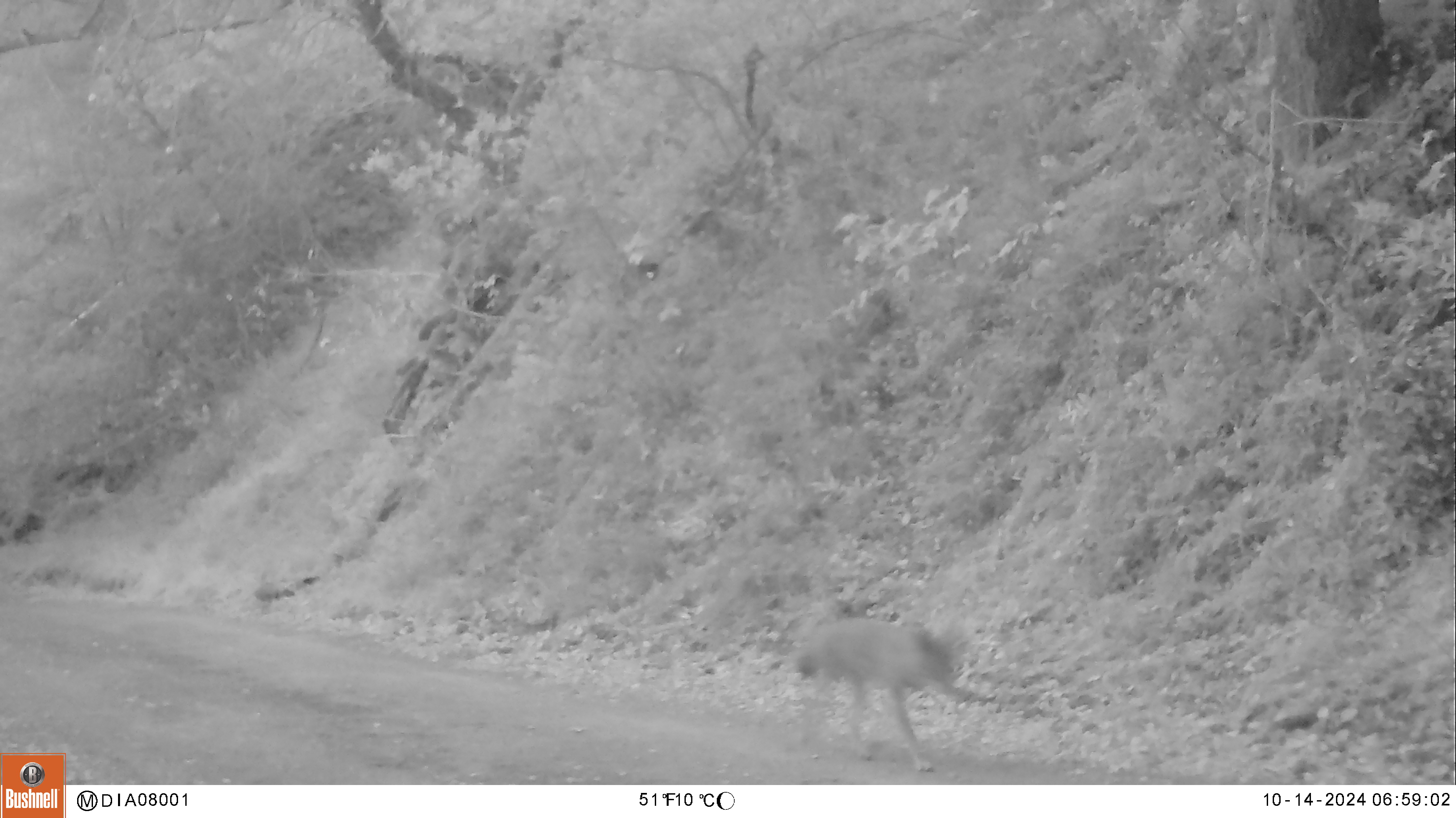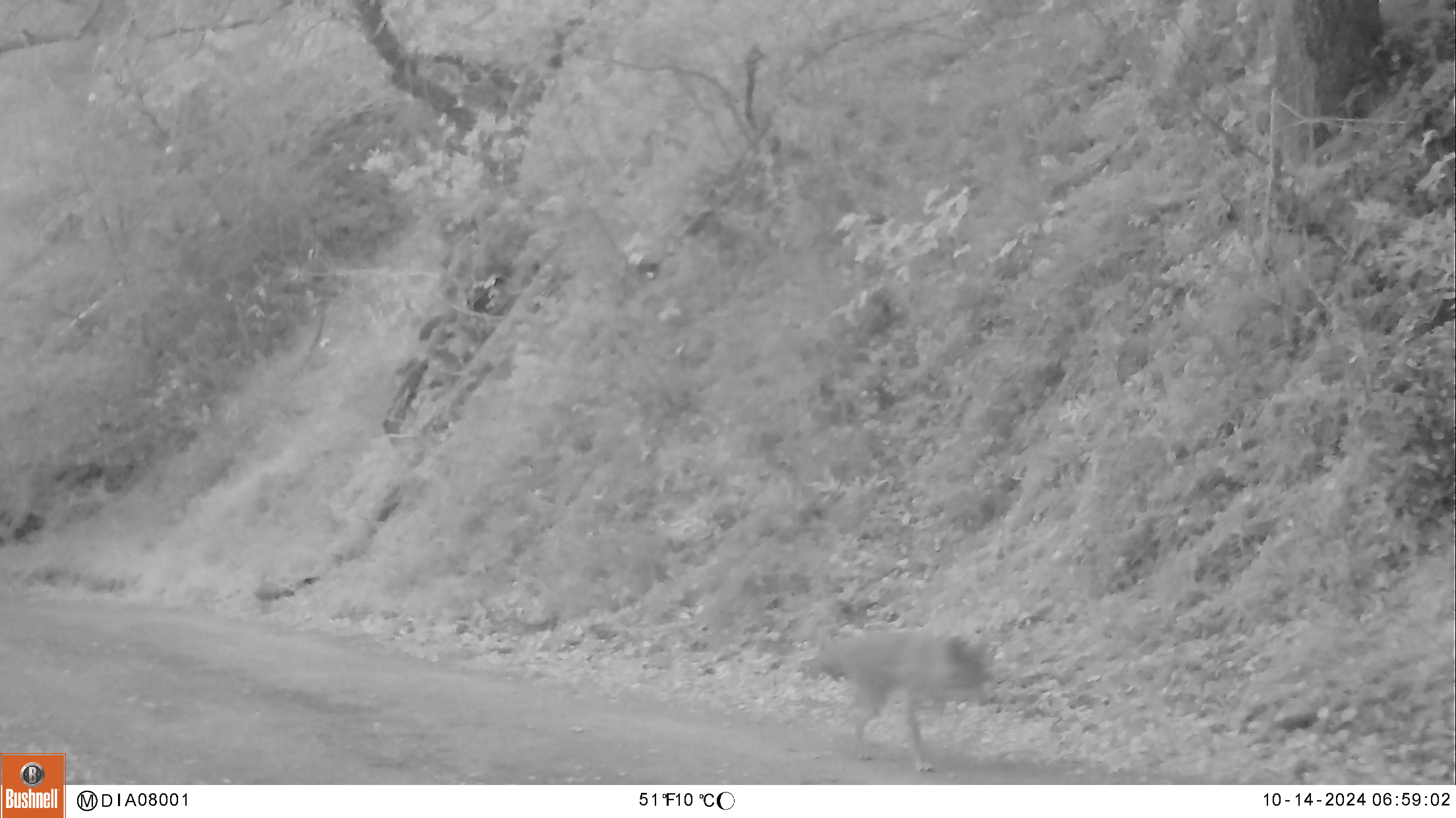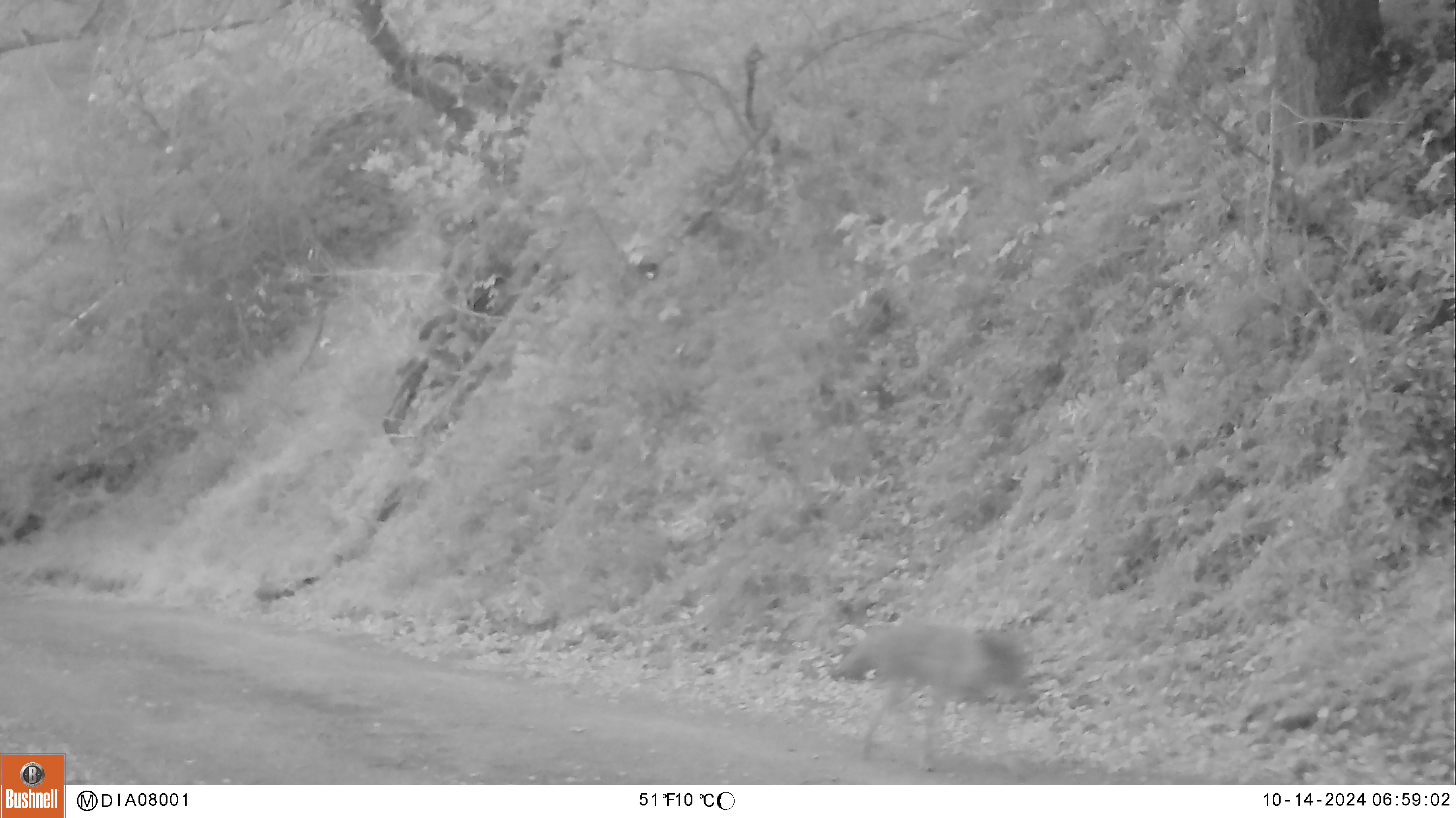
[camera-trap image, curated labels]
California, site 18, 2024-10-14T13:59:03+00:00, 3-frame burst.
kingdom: Animalia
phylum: Chordata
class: Mammalia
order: Carnivora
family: Canidae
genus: Canis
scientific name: Canis latrans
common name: coyote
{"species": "coyote (Canis latrans)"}